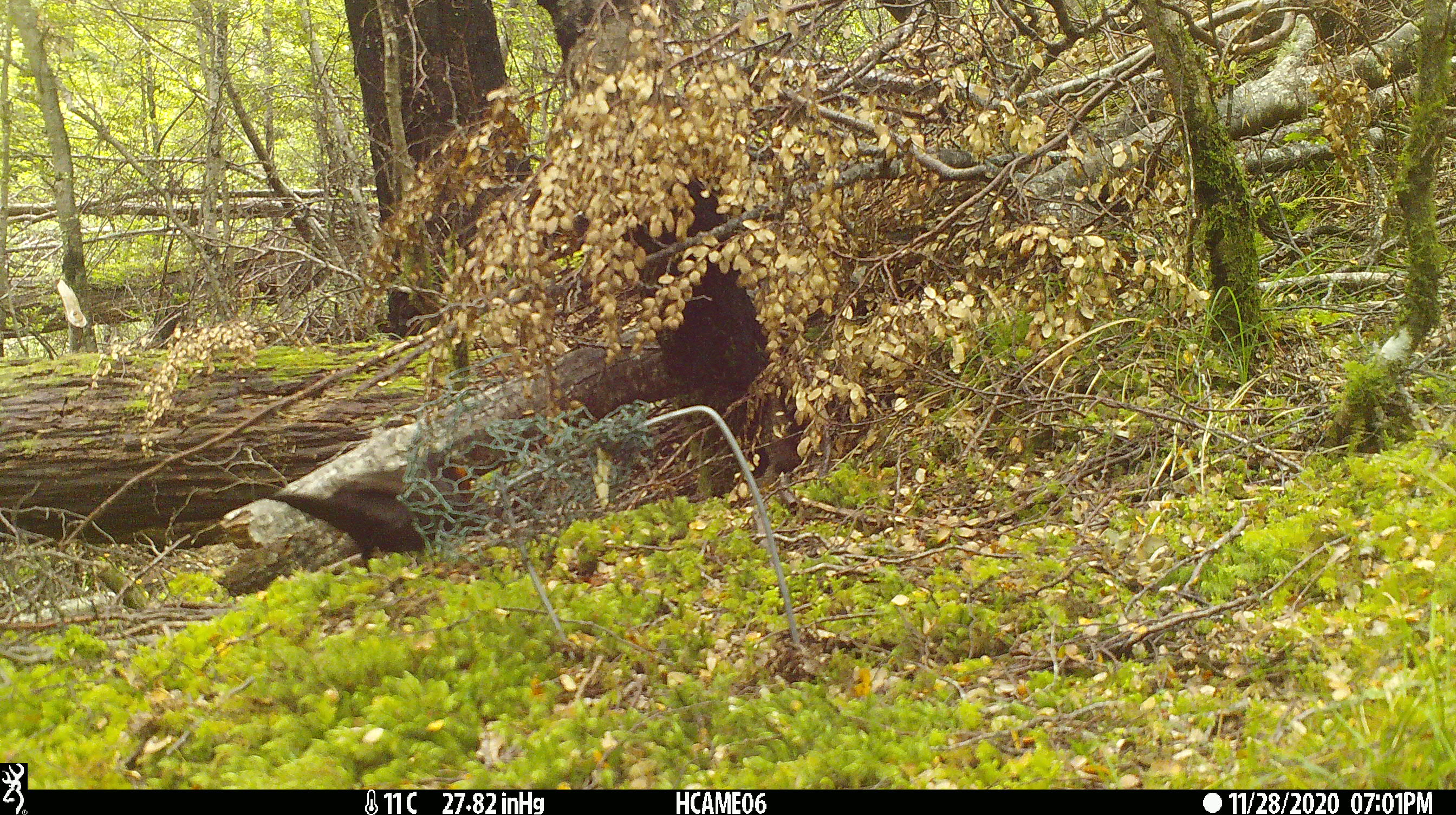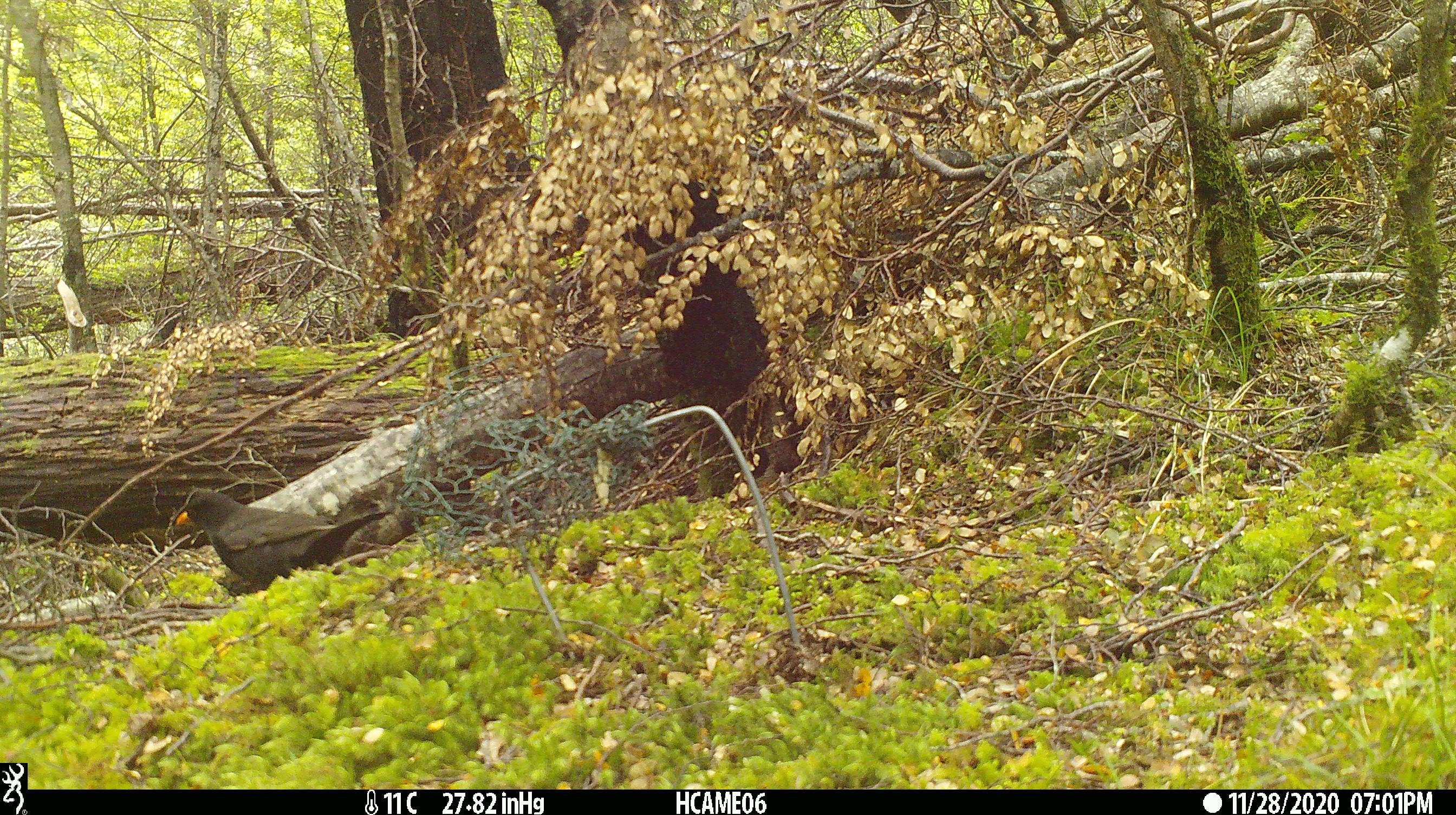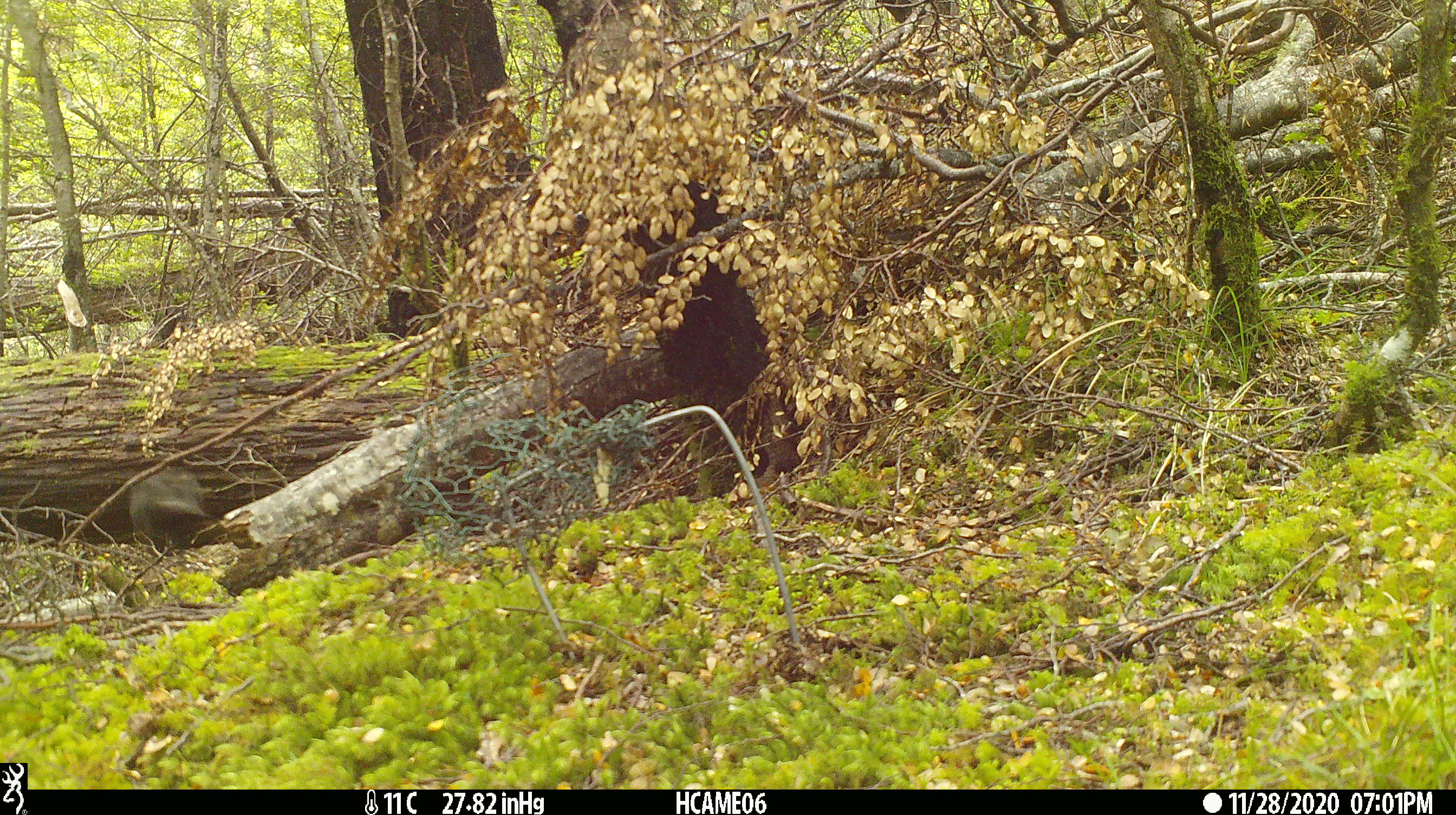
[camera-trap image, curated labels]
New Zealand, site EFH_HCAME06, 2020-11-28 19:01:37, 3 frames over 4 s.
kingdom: Animalia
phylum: Chordata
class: Aves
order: Passeriformes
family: Turdidae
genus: Turdus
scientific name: Turdus merula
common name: eurasian blackbird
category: blackbird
Blackbird (eurasian blackbird) (Turdus merula).